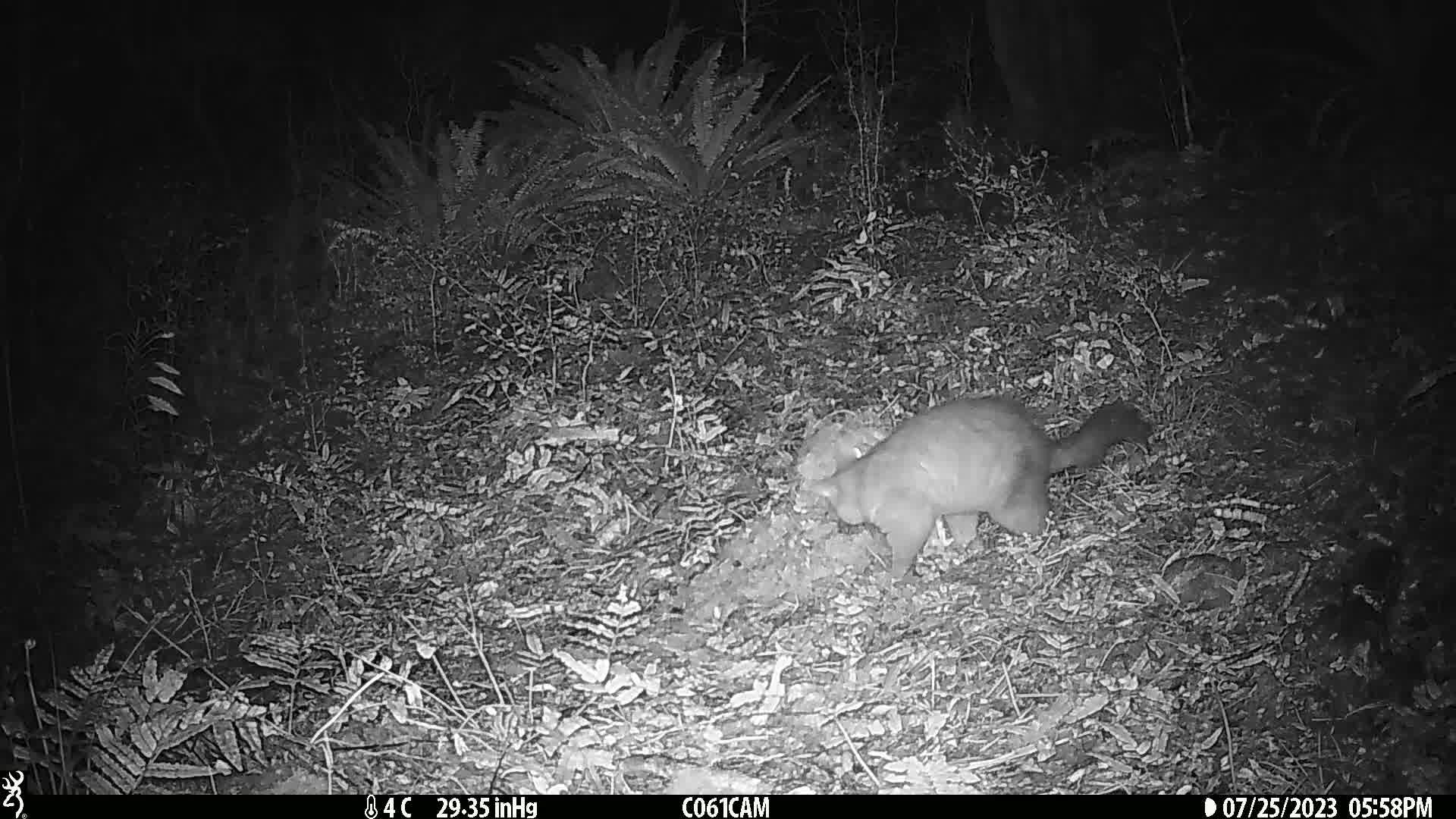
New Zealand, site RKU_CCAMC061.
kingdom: Animalia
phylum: Chordata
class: Mammalia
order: Diprotodontia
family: Phalangeridae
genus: Trichosurus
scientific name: Trichosurus vulpecula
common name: common brushtail possum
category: possum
Possum (common brushtail possum) (Trichosurus vulpecula).